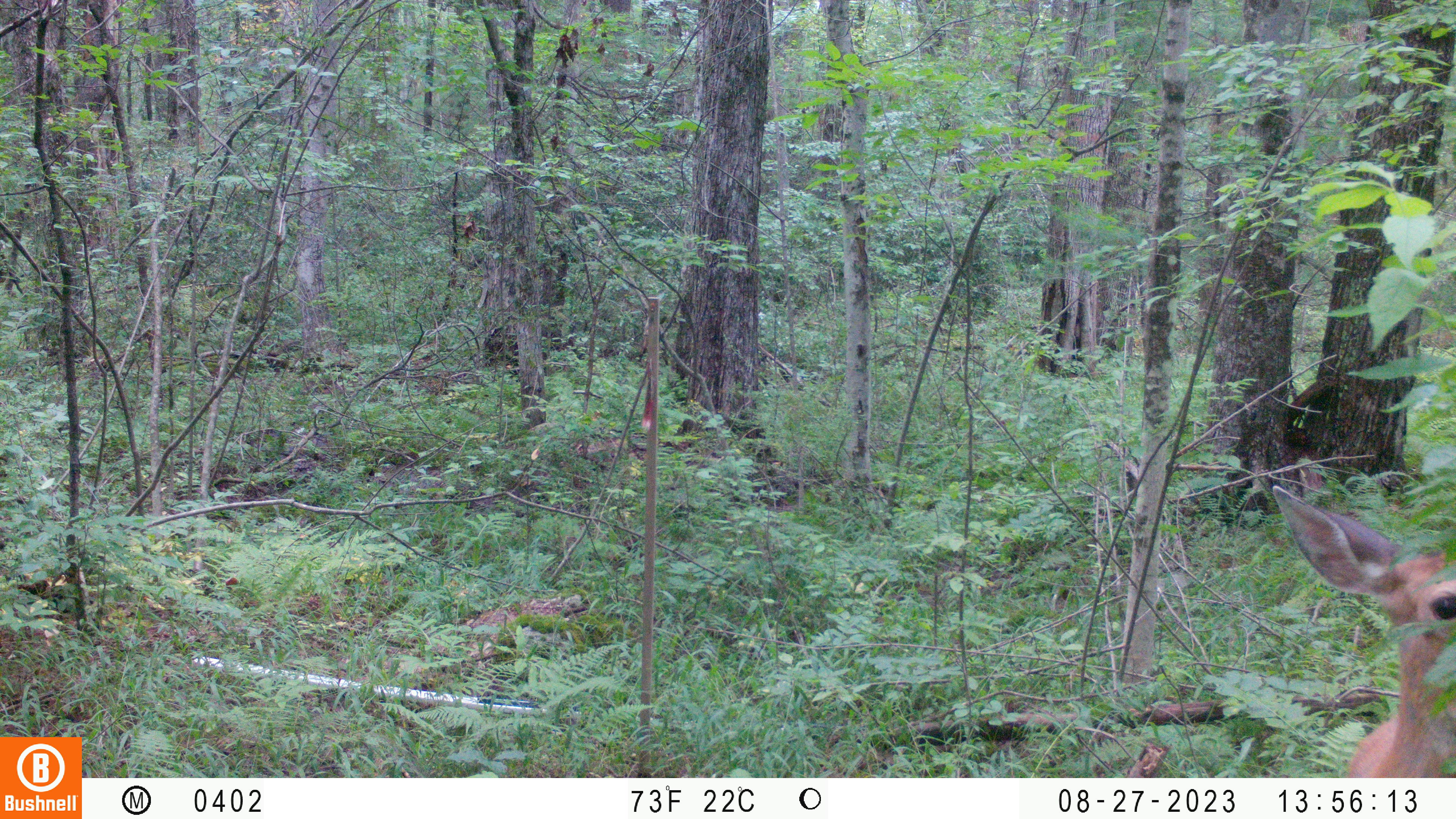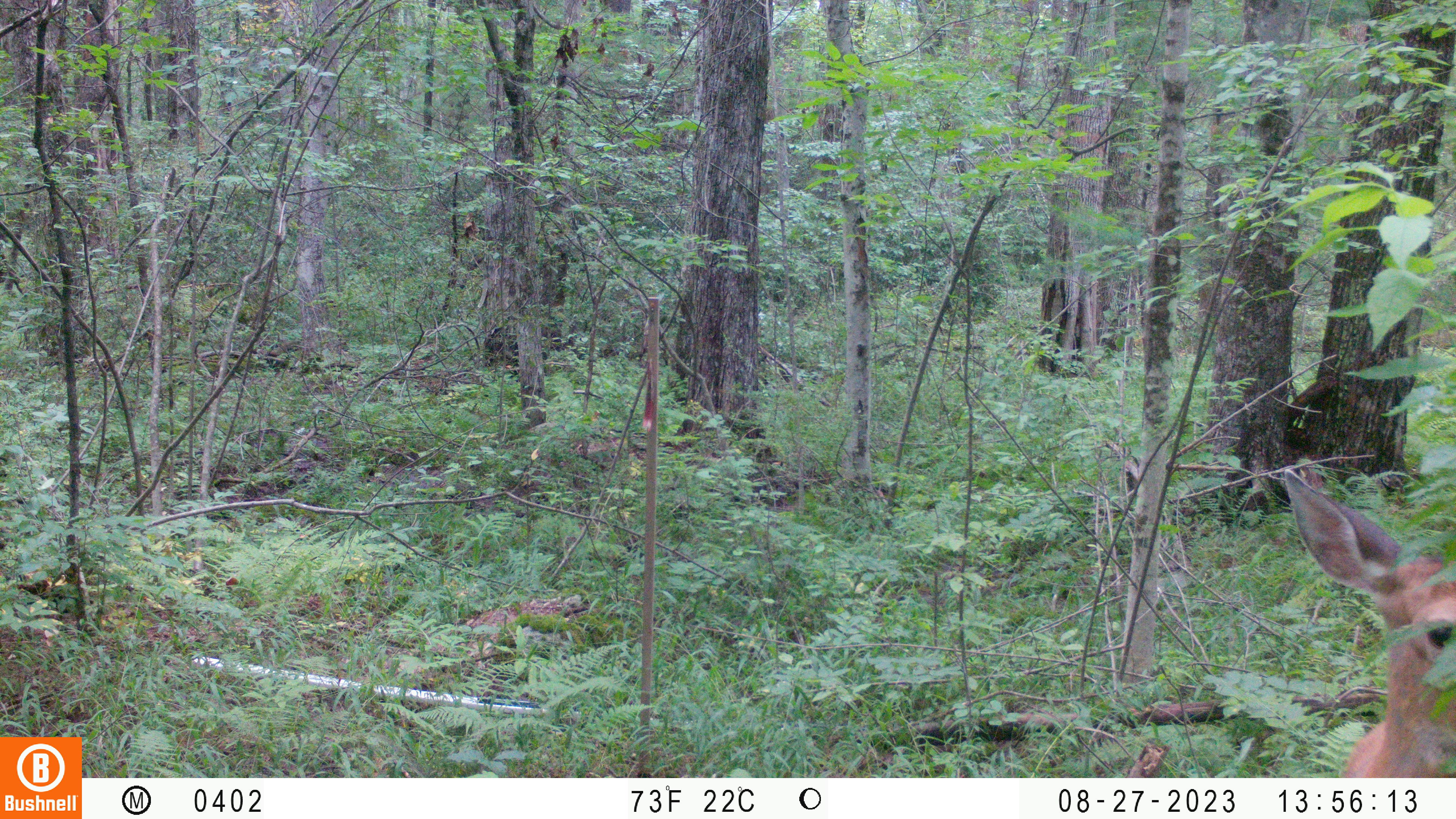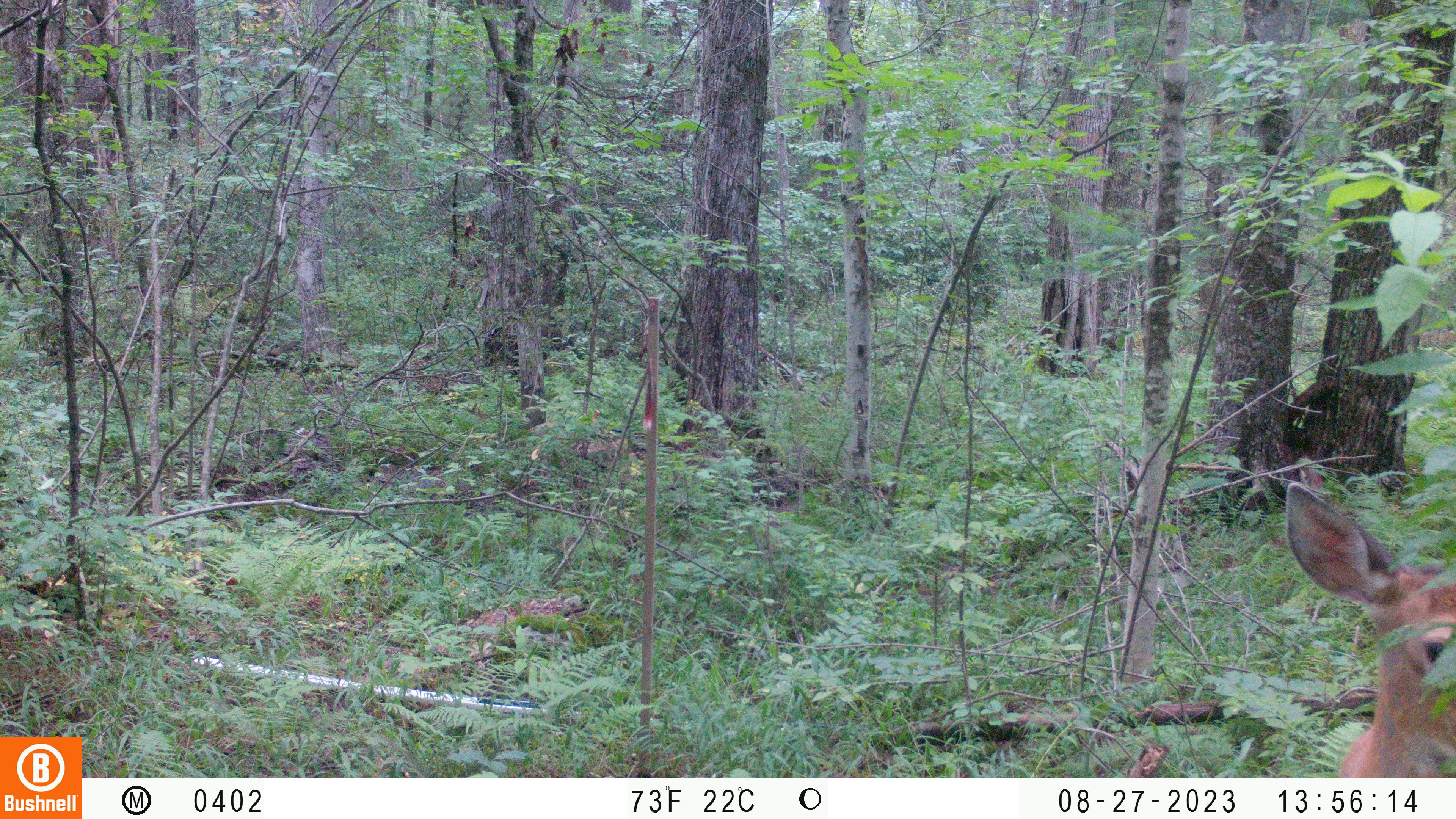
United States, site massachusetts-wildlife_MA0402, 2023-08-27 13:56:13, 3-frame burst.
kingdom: Animalia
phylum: Chordata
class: Mammalia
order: Artiodactyla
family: Cervidae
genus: Odocoileus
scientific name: Odocoileus virginianus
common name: white-tailed deer